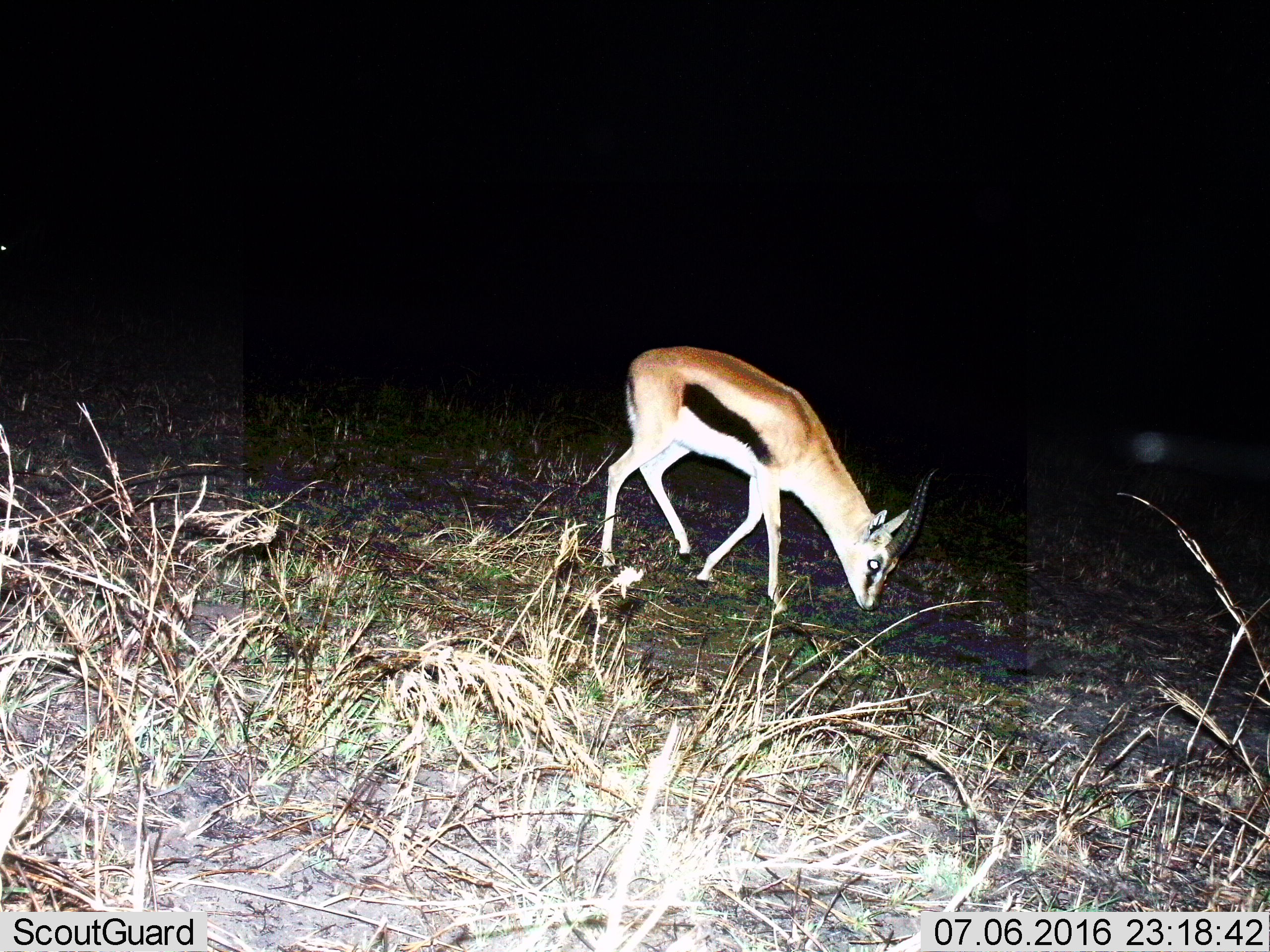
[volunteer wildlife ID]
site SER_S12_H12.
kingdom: Animalia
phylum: Chordata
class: Mammalia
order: Artiodactyla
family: Bovidae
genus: Eudorcas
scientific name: Eudorcas thomsonii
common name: thomson's gazelle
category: gazellethomsons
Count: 1.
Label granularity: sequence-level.